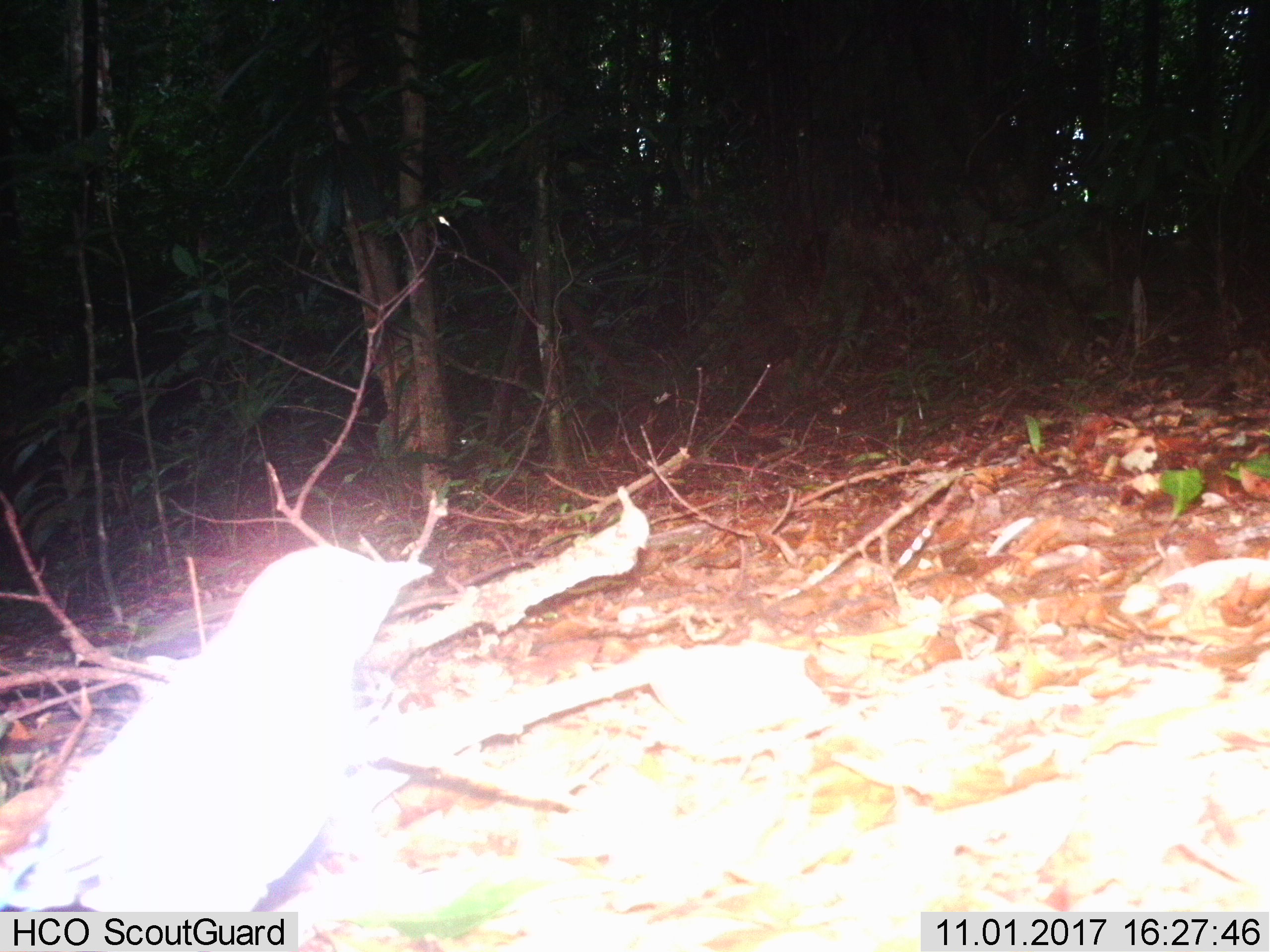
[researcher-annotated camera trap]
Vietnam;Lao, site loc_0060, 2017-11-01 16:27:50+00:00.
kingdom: Animalia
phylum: Chordata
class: Aves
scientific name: Aves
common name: bird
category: unidentified bird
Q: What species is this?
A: Unidentified bird (bird) (Aves).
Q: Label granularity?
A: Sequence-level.